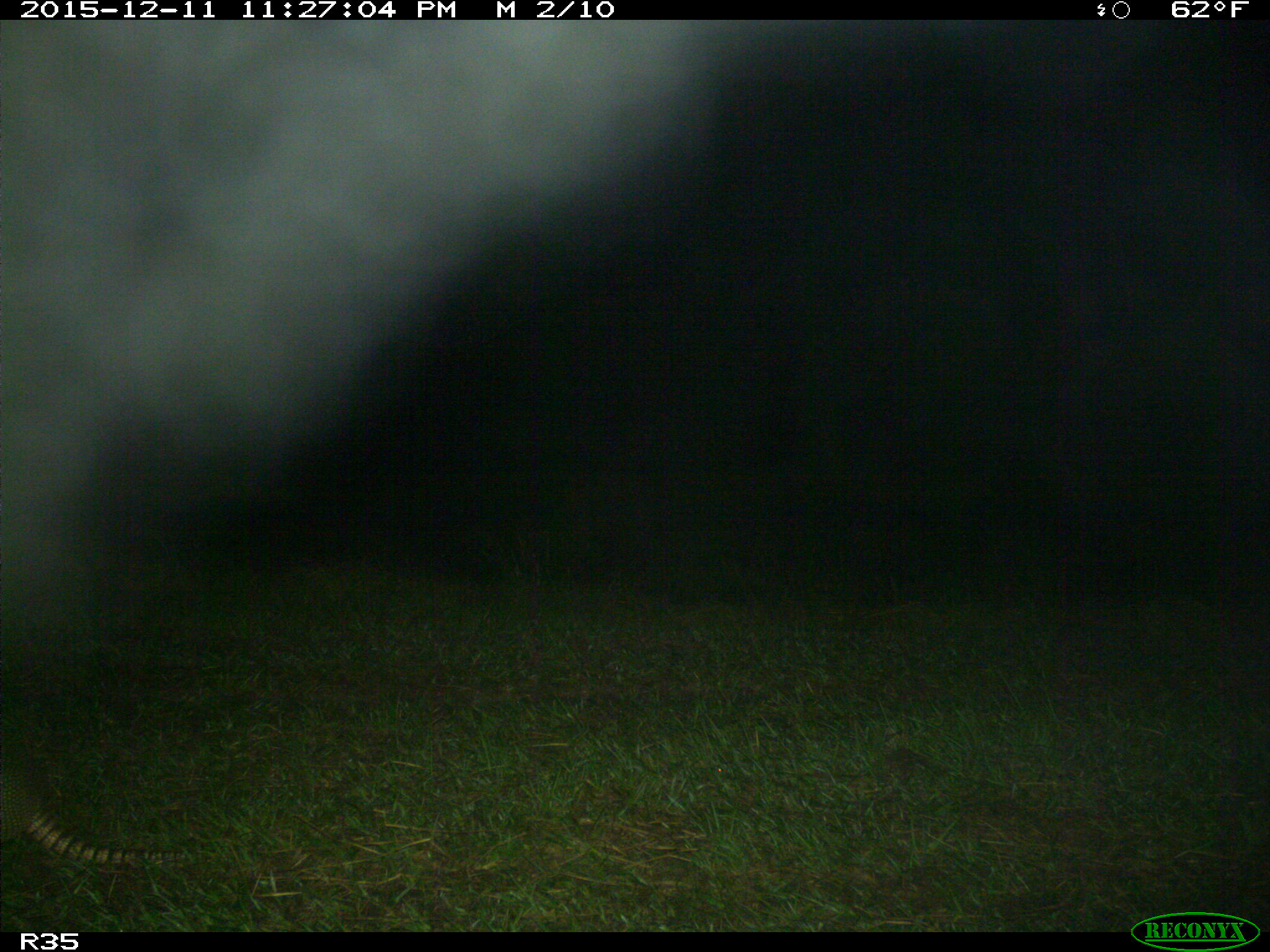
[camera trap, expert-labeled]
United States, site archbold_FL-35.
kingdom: Animalia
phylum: Chordata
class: Mammalia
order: Cingulata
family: Dasypodidae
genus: Dasypus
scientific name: Dasypus novemcinctus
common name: nine-banded armadillo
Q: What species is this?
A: Dasypus novemcinctus (nine-banded armadillo).